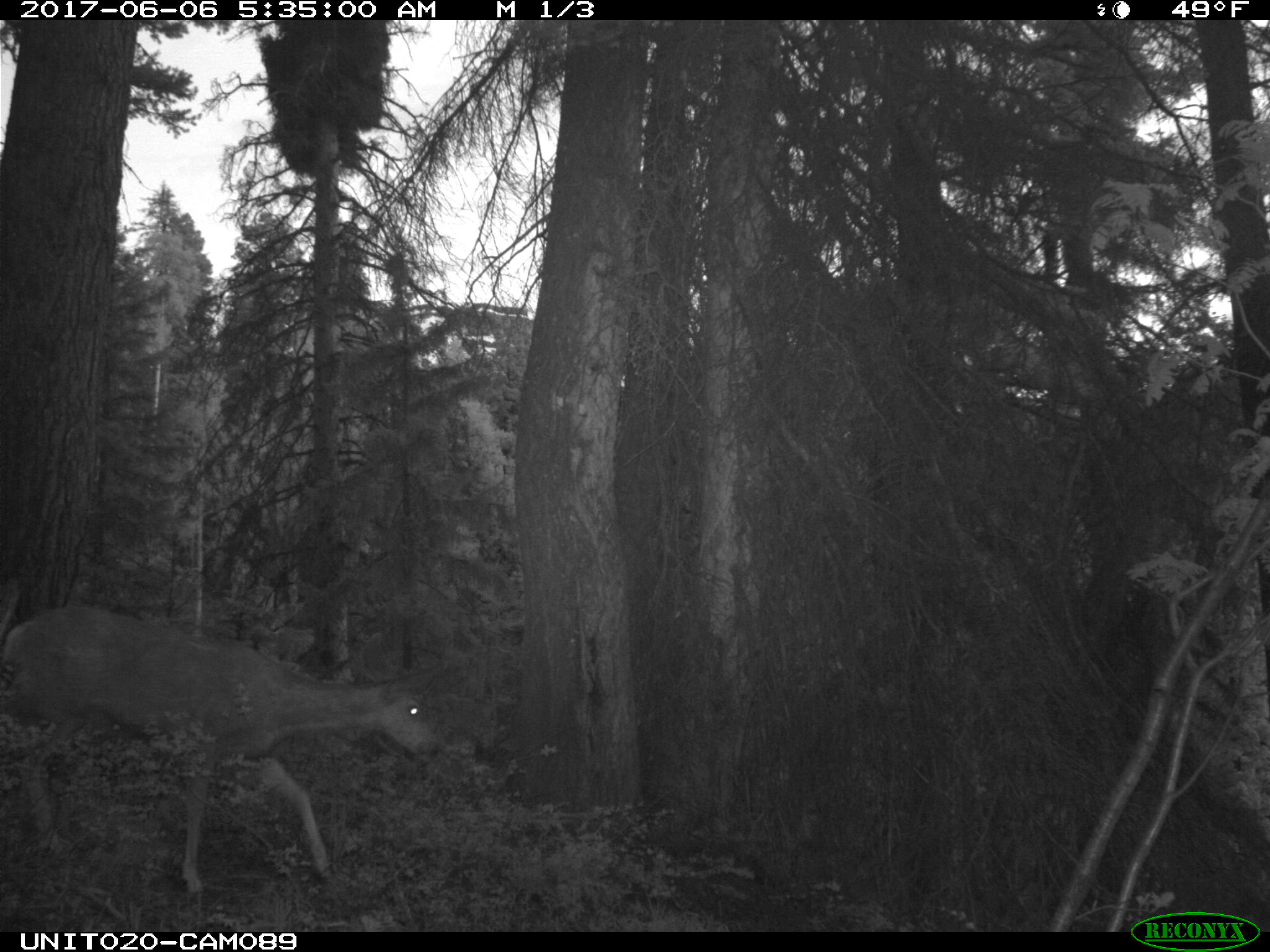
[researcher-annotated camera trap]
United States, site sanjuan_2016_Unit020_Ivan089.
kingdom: Animalia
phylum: Chordata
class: Mammalia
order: Artiodactyla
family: Cervidae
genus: Odocoileus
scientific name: Odocoileus hemionus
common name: mule deer